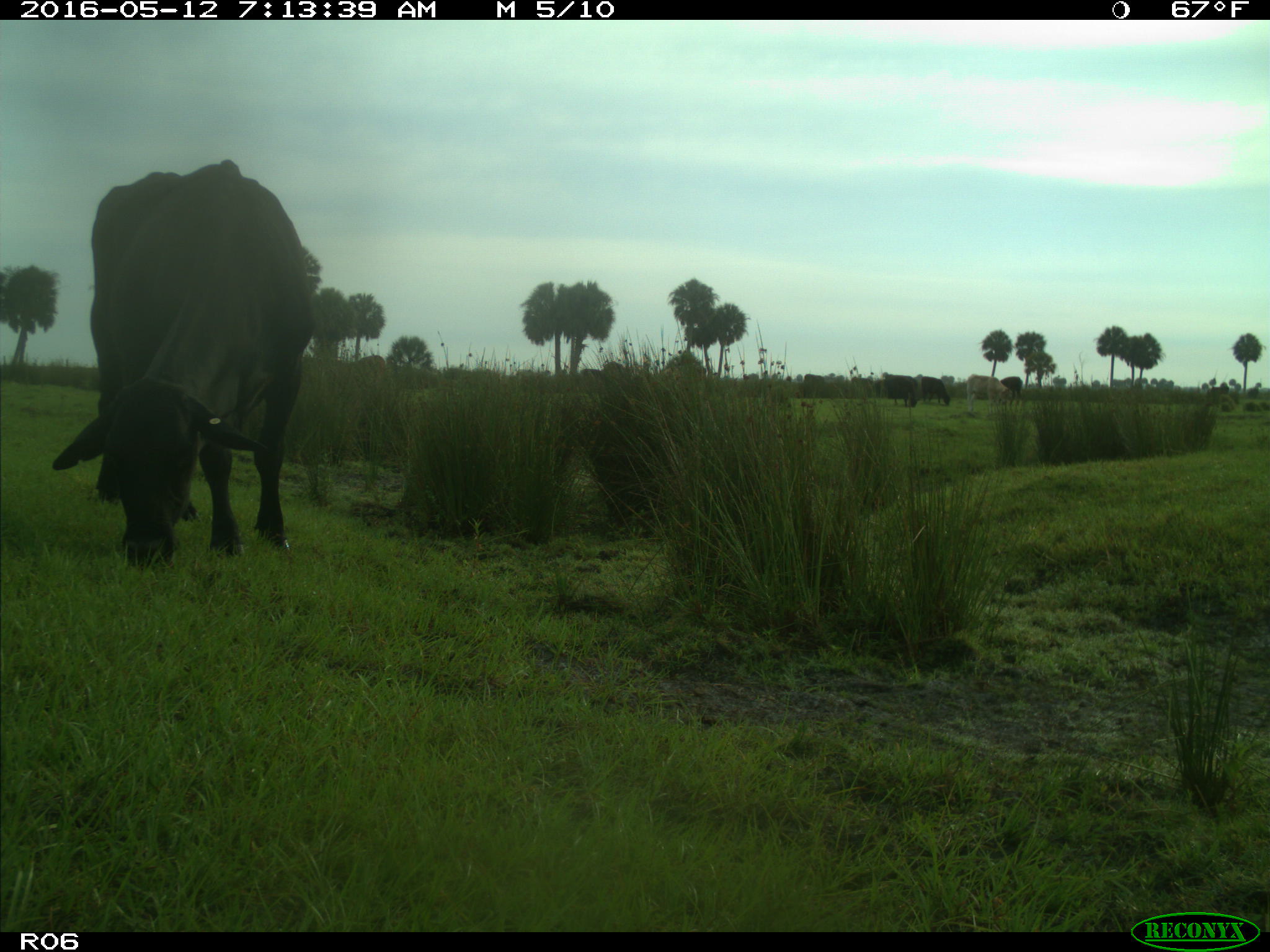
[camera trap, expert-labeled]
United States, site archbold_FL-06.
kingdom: Animalia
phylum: Chordata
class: Mammalia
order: Artiodactyla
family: Bovidae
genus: Bos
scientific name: Bos taurus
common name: domestic cow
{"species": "Bos taurus (domestic cow)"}